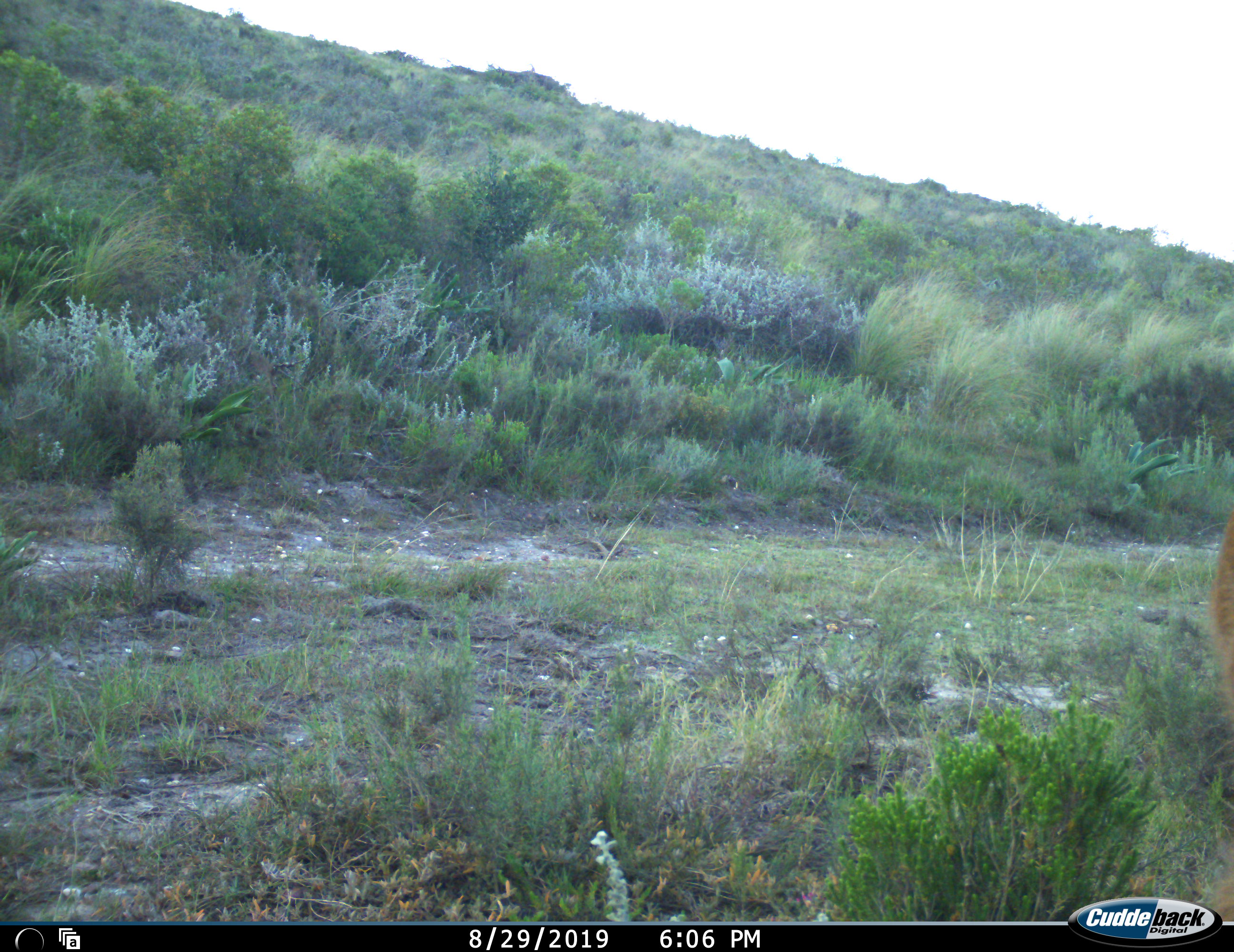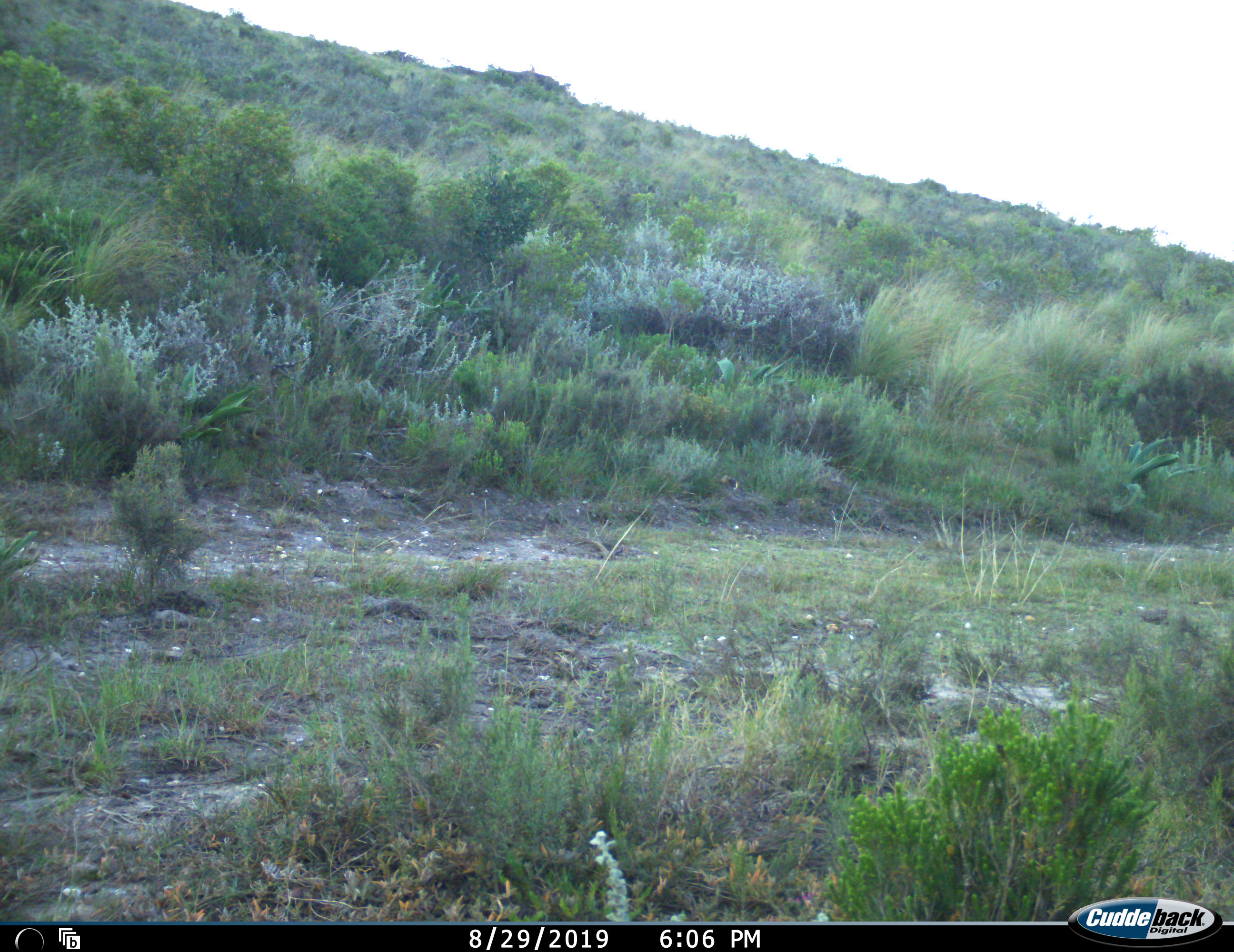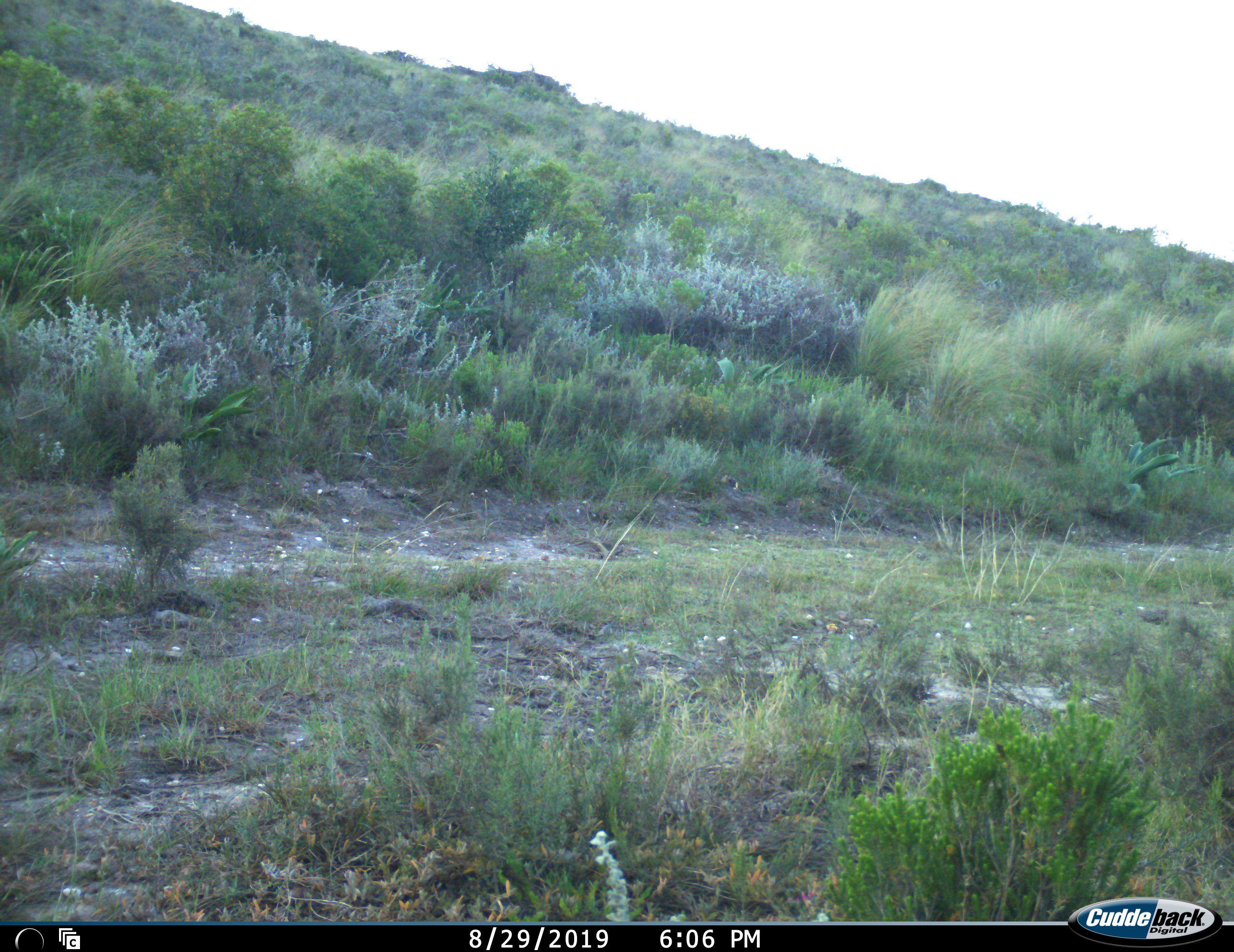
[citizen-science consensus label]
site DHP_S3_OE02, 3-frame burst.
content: unidentified animal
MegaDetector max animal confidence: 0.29